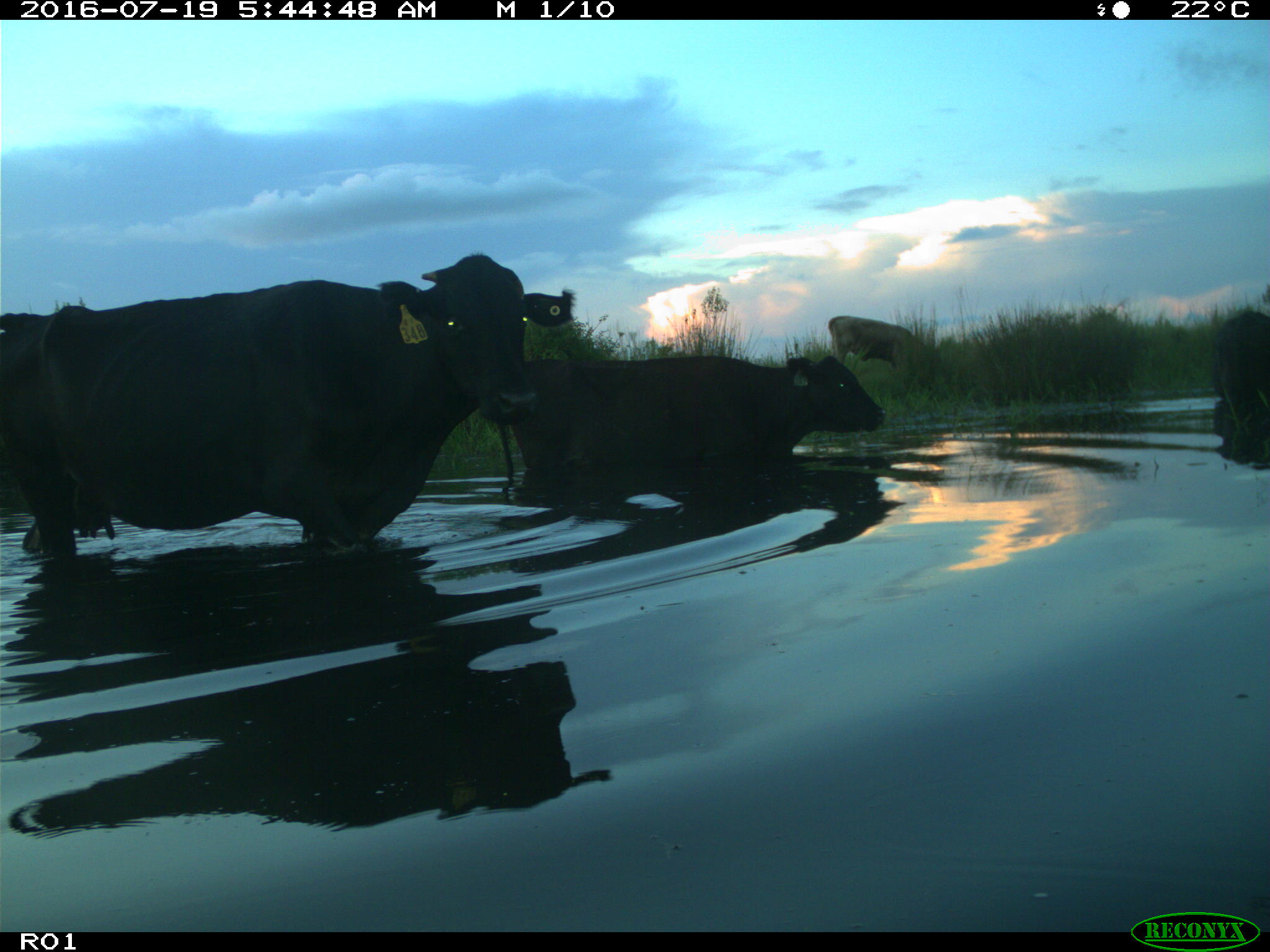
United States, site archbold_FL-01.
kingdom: Animalia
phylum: Chordata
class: Mammalia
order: Artiodactyla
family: Bovidae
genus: Bos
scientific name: Bos taurus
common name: domestic cow